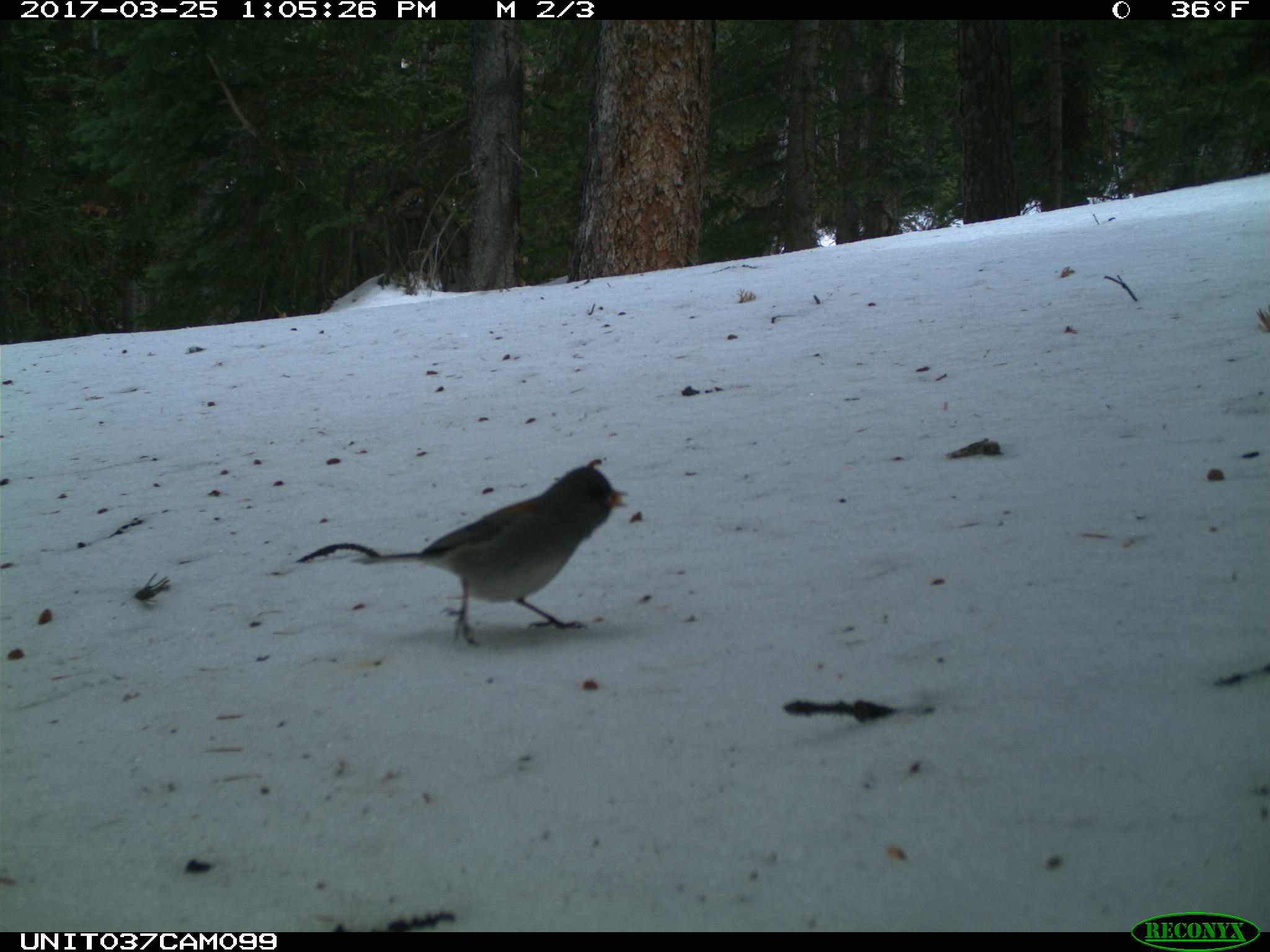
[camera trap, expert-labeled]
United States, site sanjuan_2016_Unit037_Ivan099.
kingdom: Animalia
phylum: Chordata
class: Aves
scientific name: Aves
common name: birds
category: unidentified bird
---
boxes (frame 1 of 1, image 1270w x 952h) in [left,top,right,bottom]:
animal: [349,467,628,648]